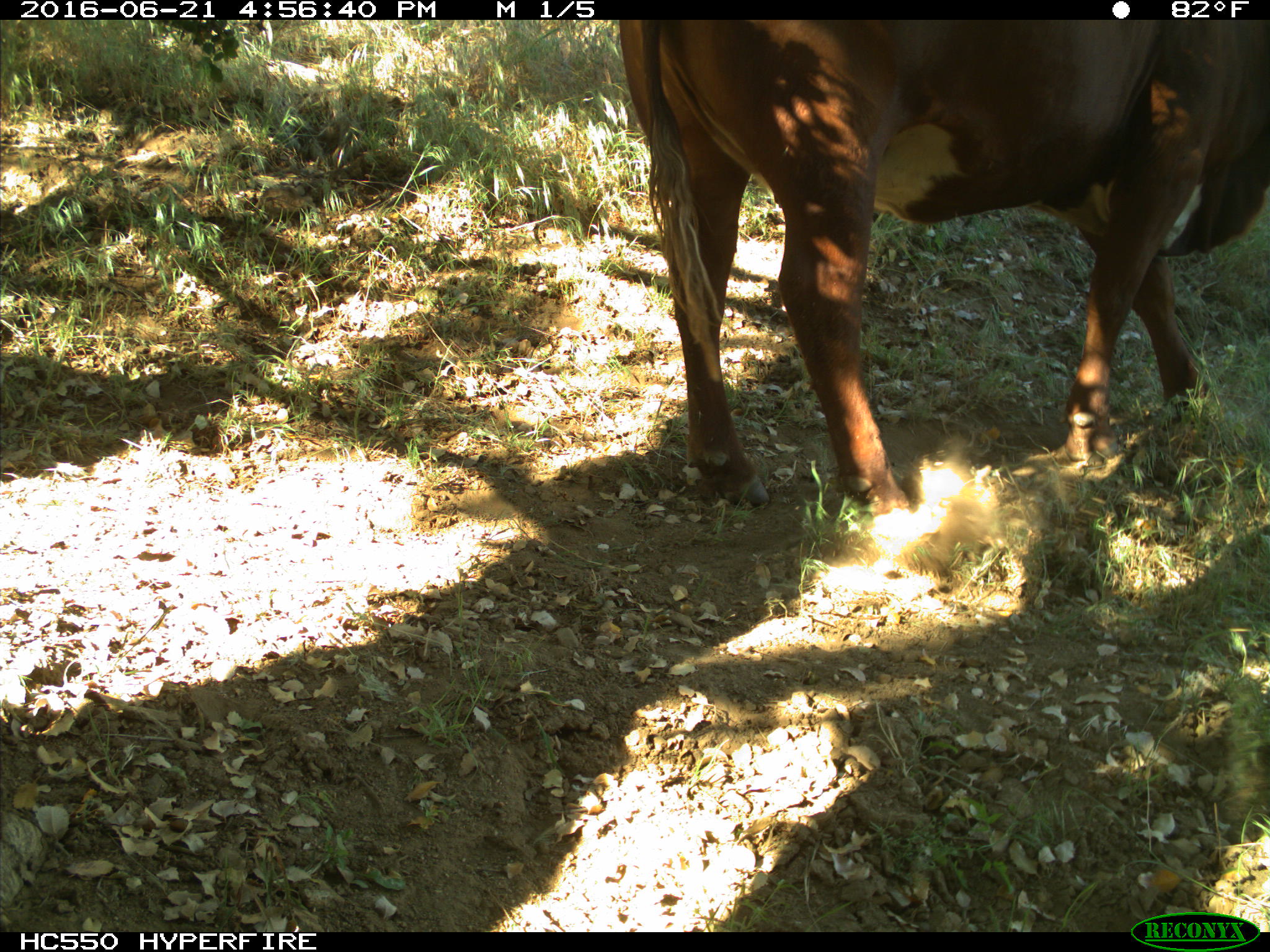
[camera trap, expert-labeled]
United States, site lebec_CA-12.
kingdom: Animalia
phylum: Chordata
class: Mammalia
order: Artiodactyla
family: Bovidae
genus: Bos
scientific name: Bos taurus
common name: domestic cow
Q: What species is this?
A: Bos taurus (domestic cow).